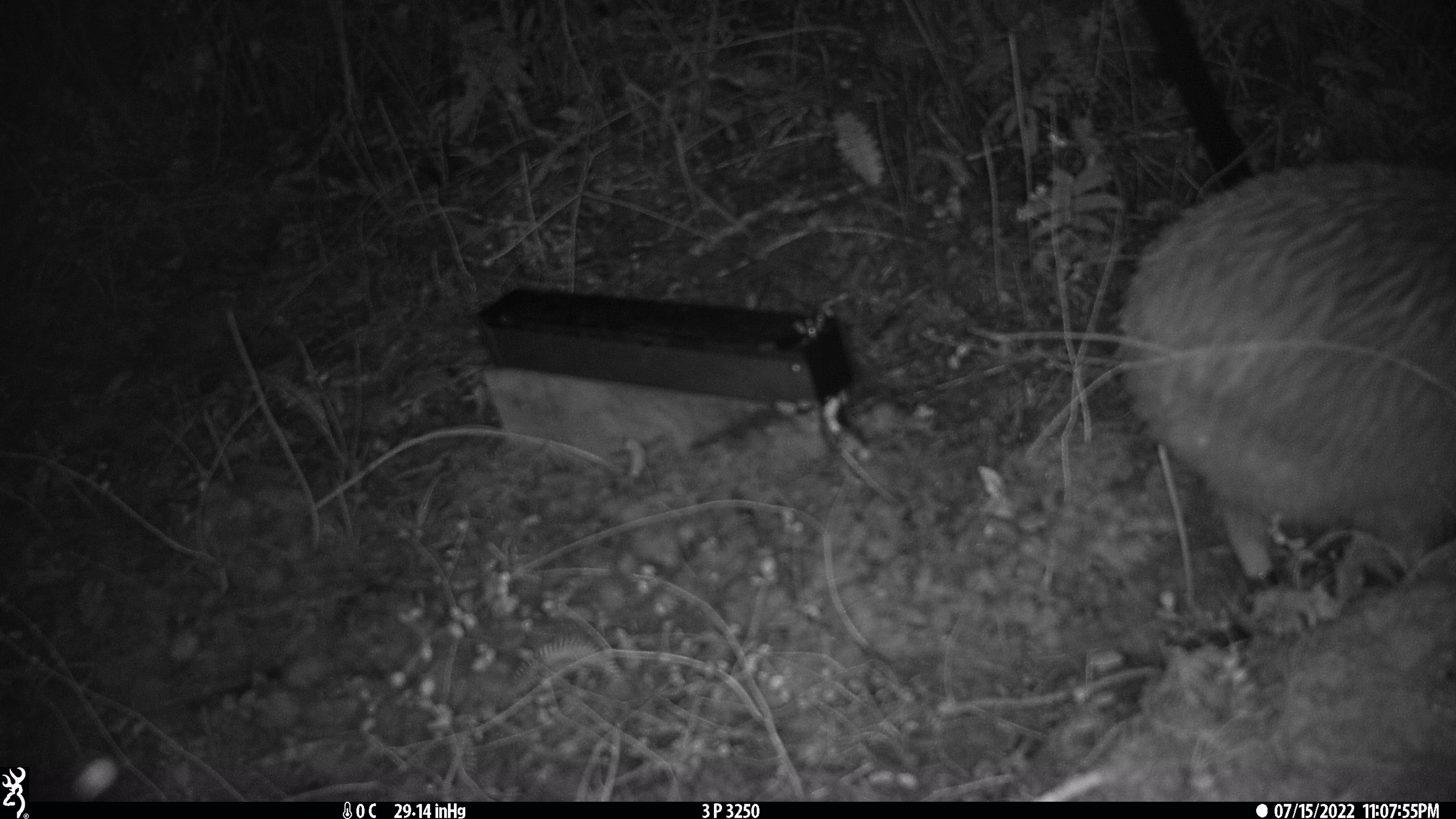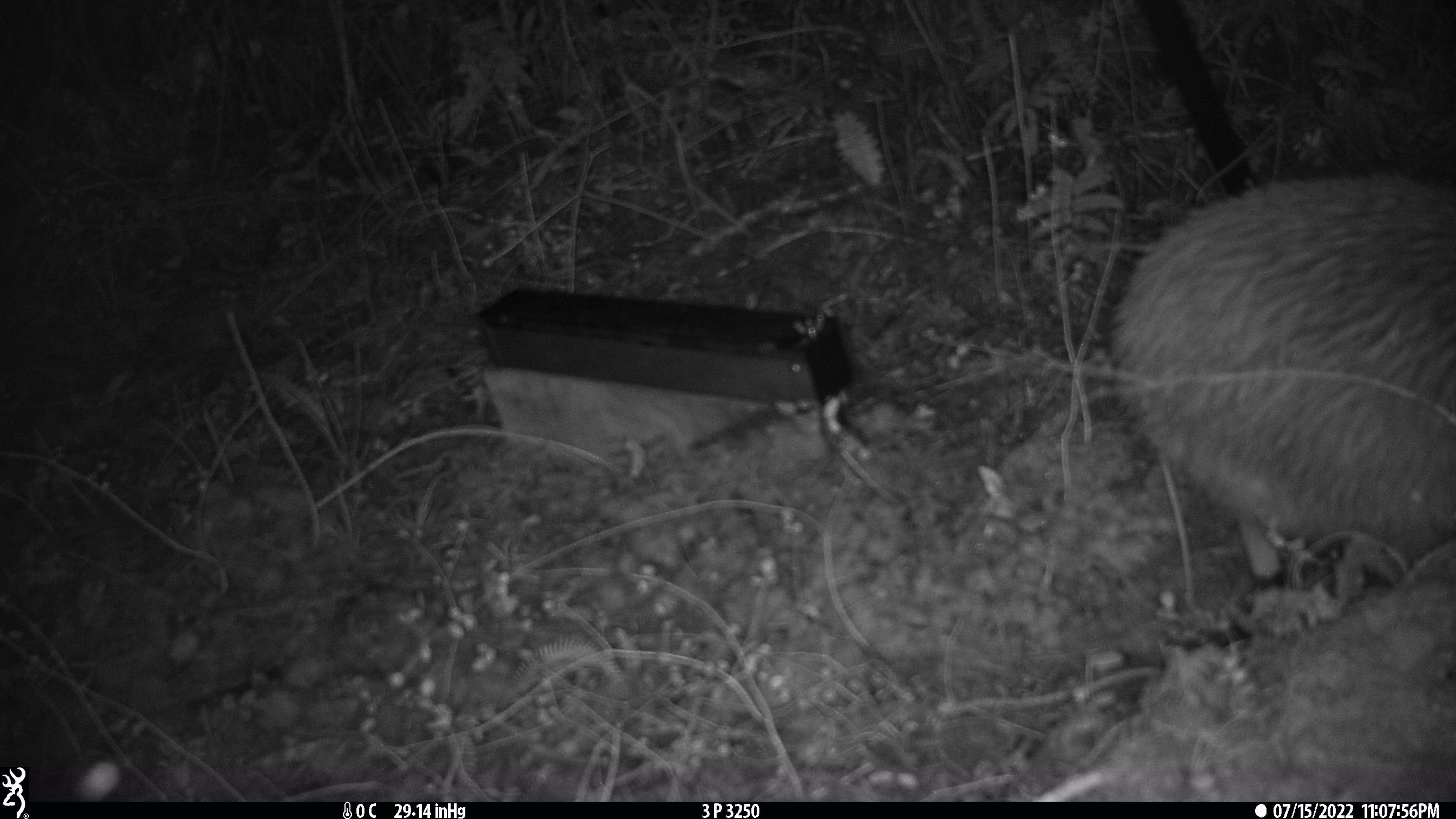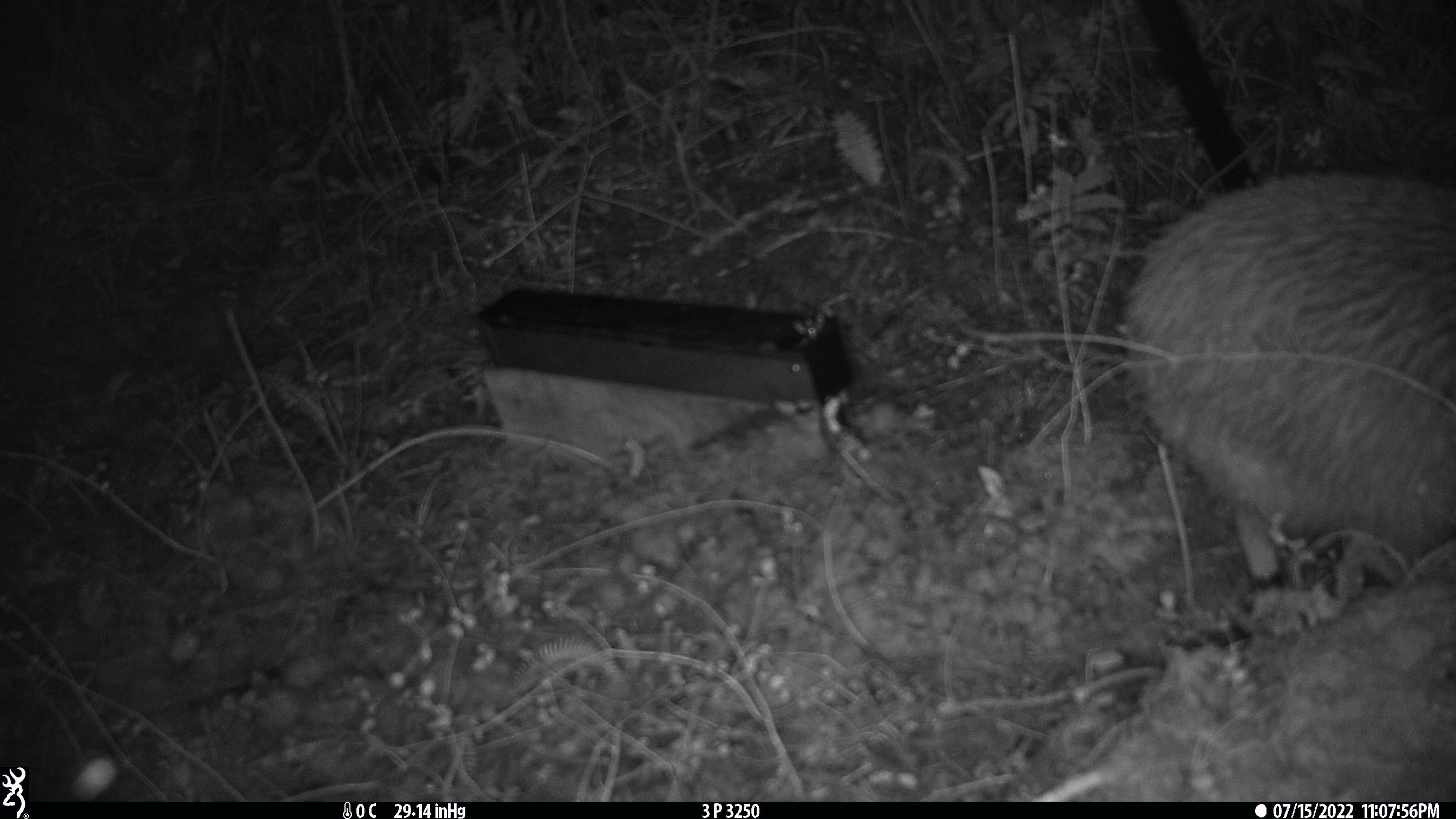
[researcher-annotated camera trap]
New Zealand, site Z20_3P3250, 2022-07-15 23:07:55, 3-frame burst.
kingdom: Animalia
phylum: Chordata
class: Aves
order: Apterygiformes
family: Apterygidae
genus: Apteryx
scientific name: Apteryx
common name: kiwi